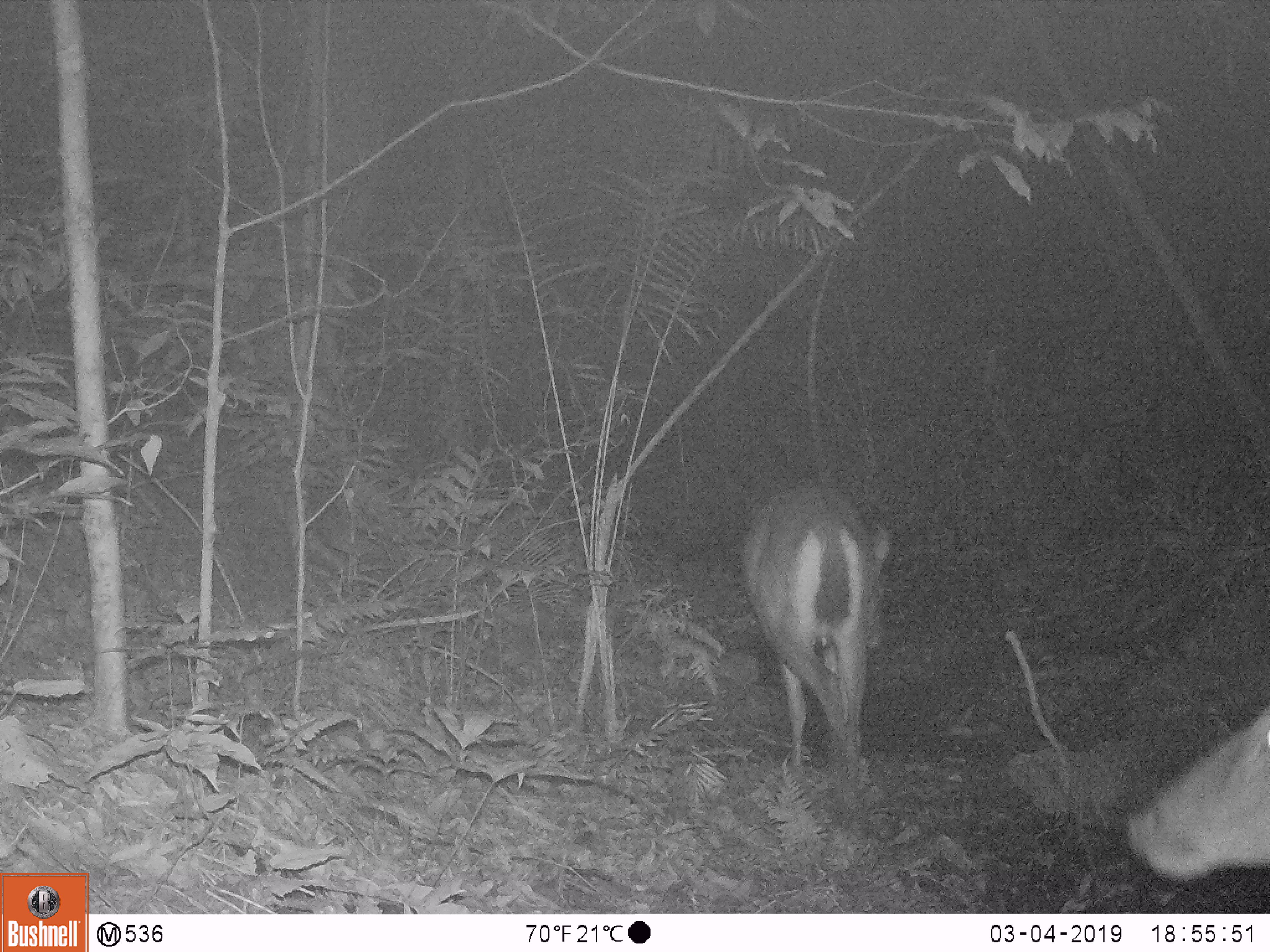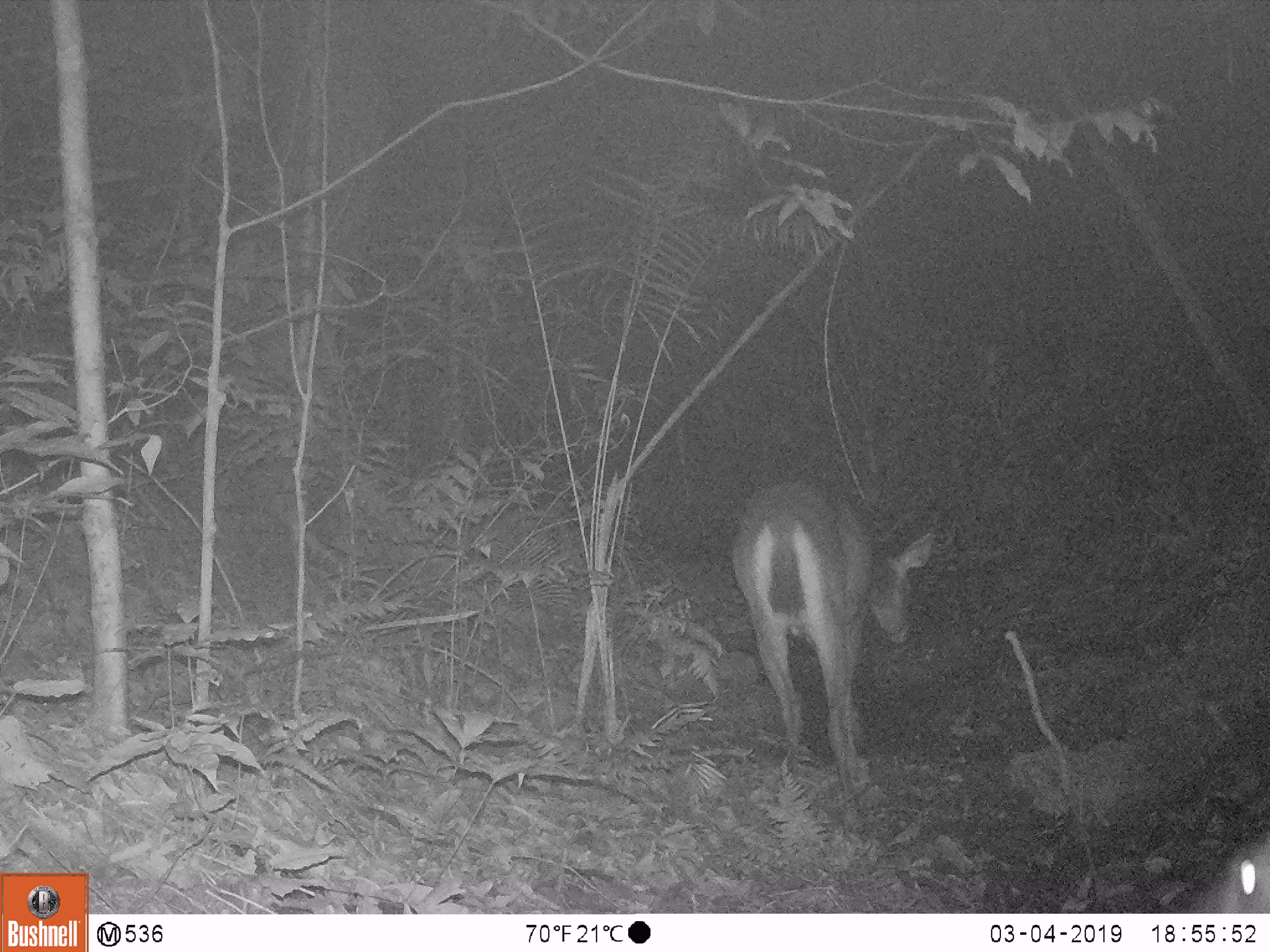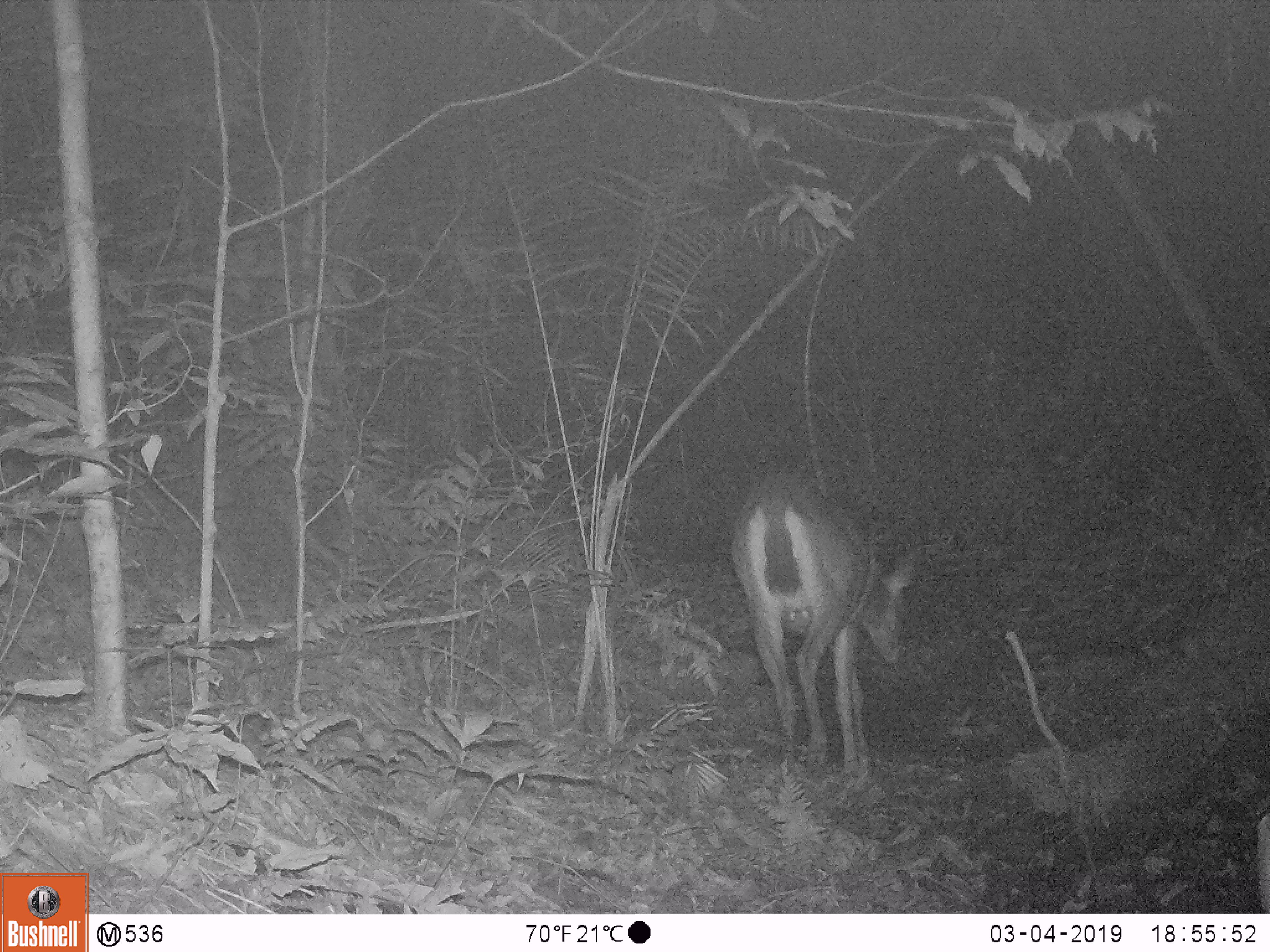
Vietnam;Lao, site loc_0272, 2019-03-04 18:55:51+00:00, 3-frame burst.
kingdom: Animalia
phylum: Chordata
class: Mammalia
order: Artiodactyla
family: Cervidae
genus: Rusa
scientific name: Rusa unicolor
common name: sambar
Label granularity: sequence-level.